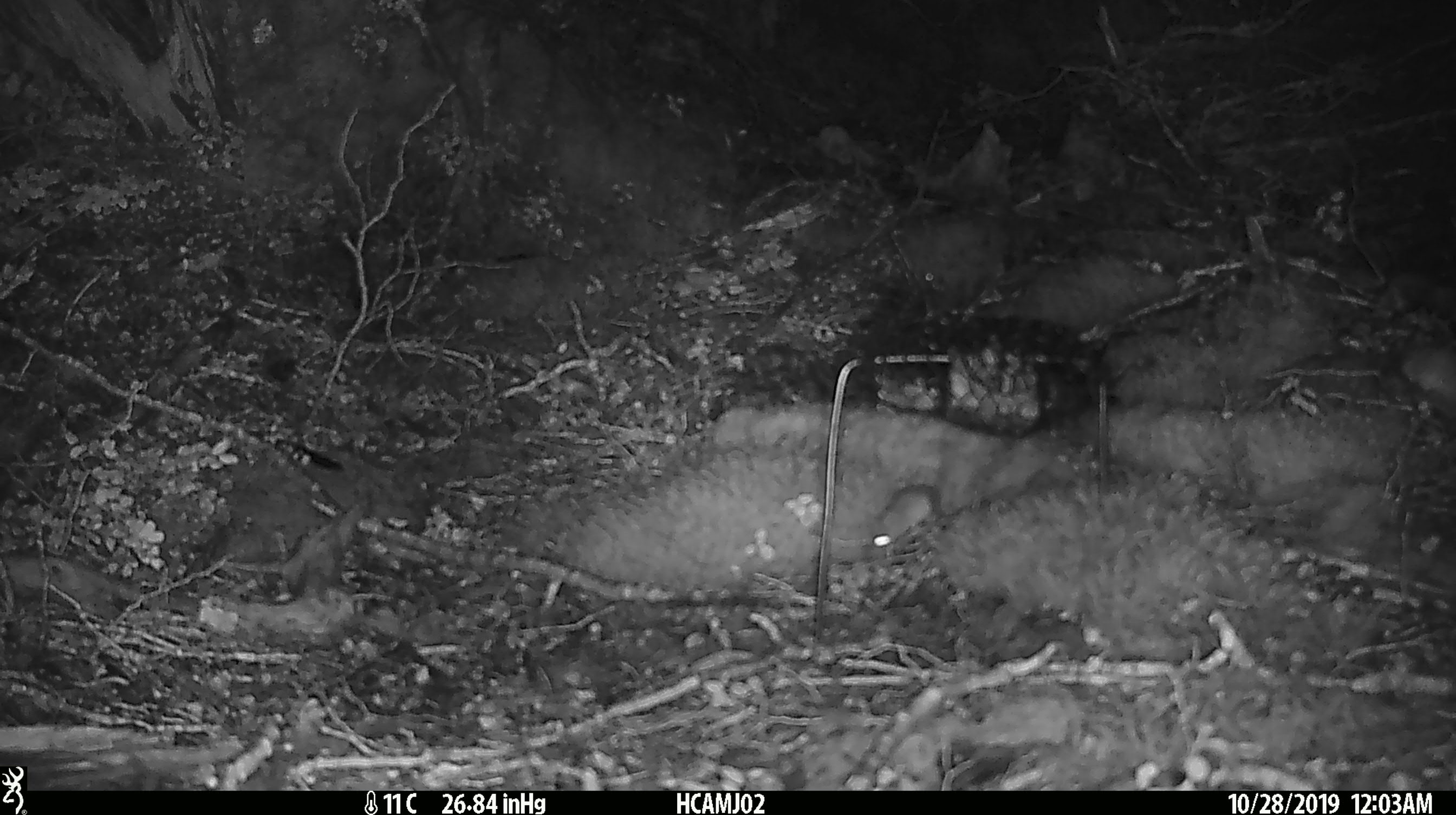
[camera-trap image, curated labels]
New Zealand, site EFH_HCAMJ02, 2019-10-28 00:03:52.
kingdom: Animalia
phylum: Chordata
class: Mammalia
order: Rodentia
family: Muridae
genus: Mus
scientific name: Mus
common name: mouse